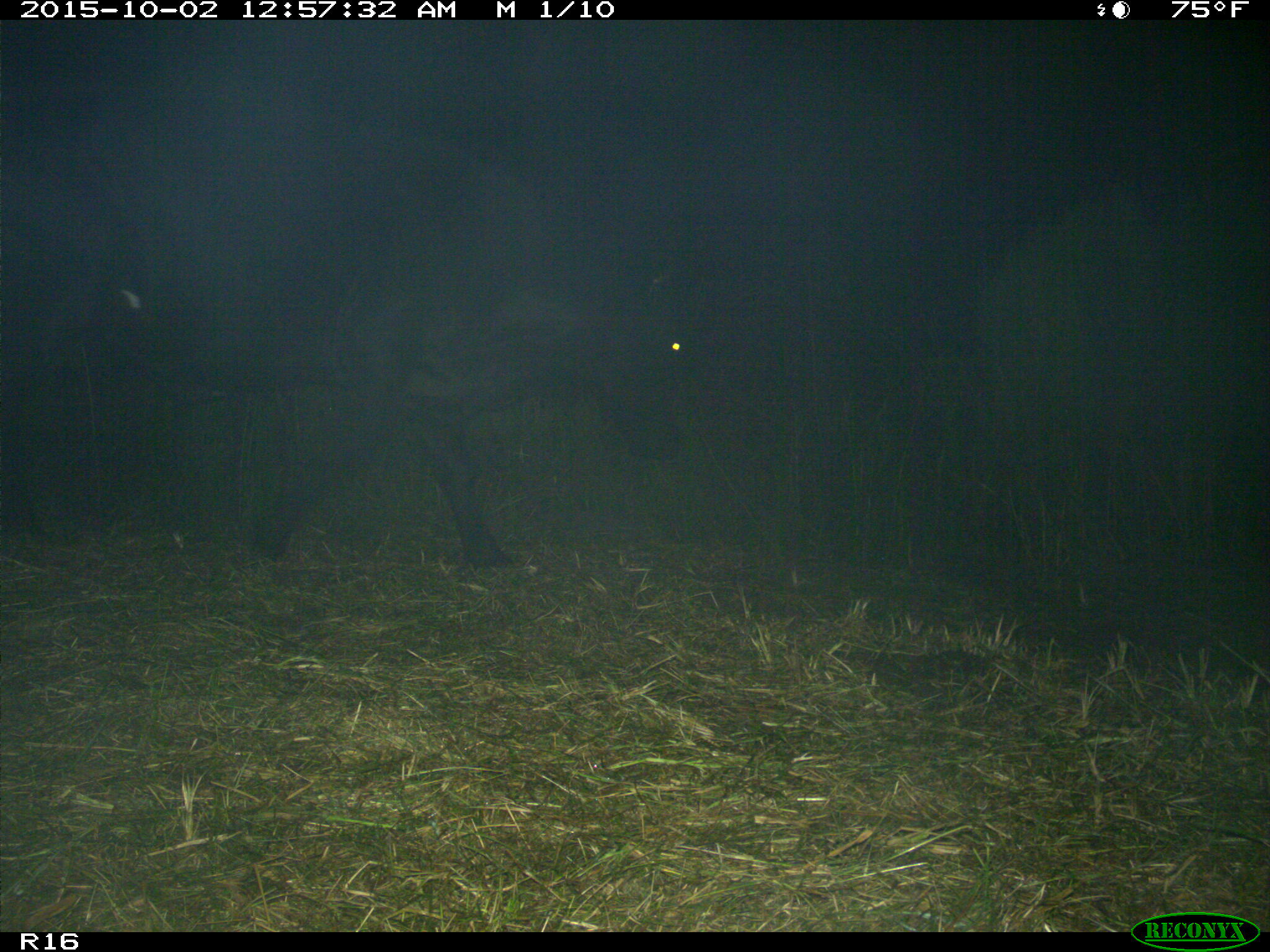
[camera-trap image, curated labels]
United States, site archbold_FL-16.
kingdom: Animalia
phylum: Chordata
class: Mammalia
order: Artiodactyla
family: Bovidae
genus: Bos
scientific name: Bos taurus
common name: domestic cow